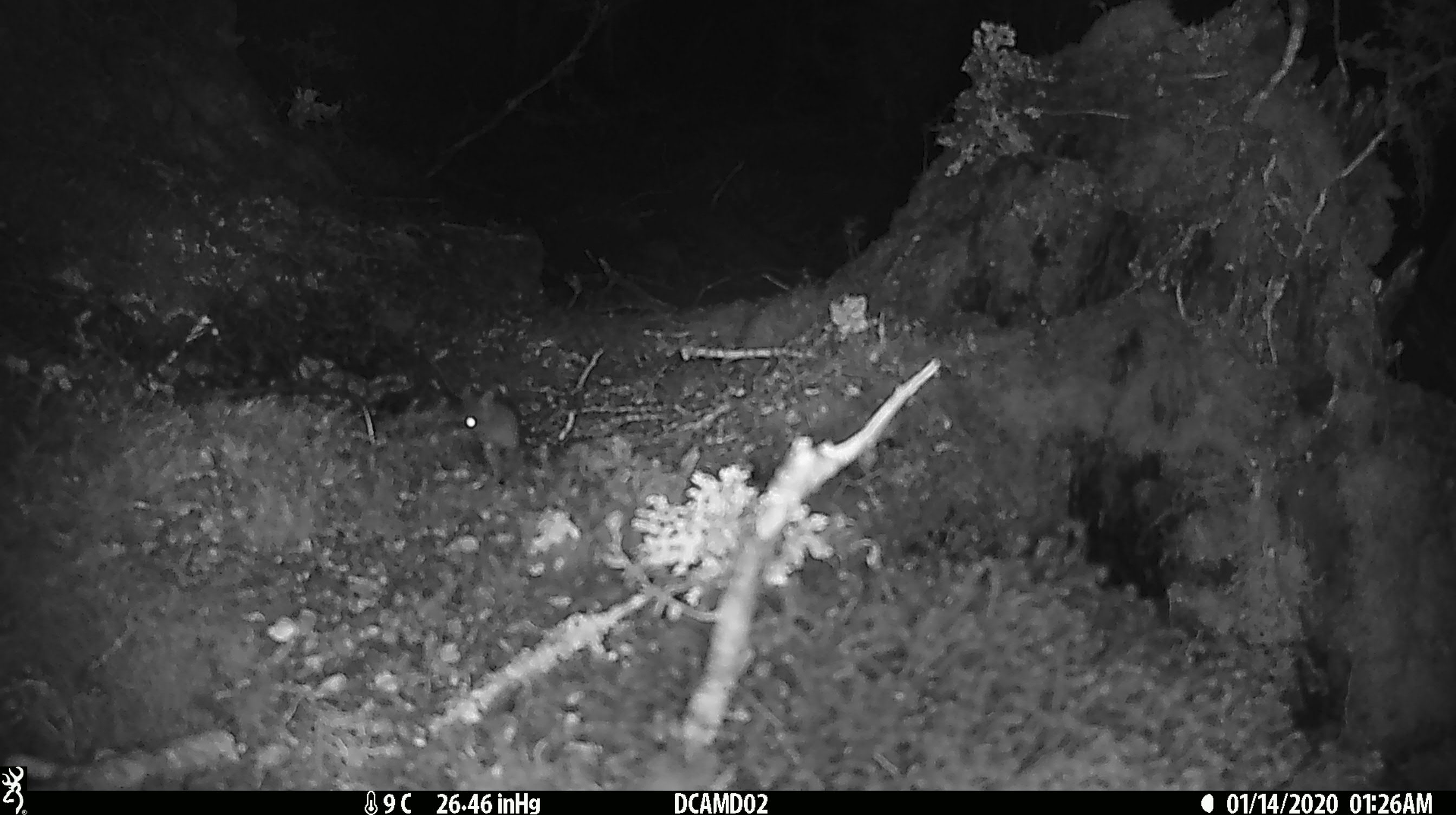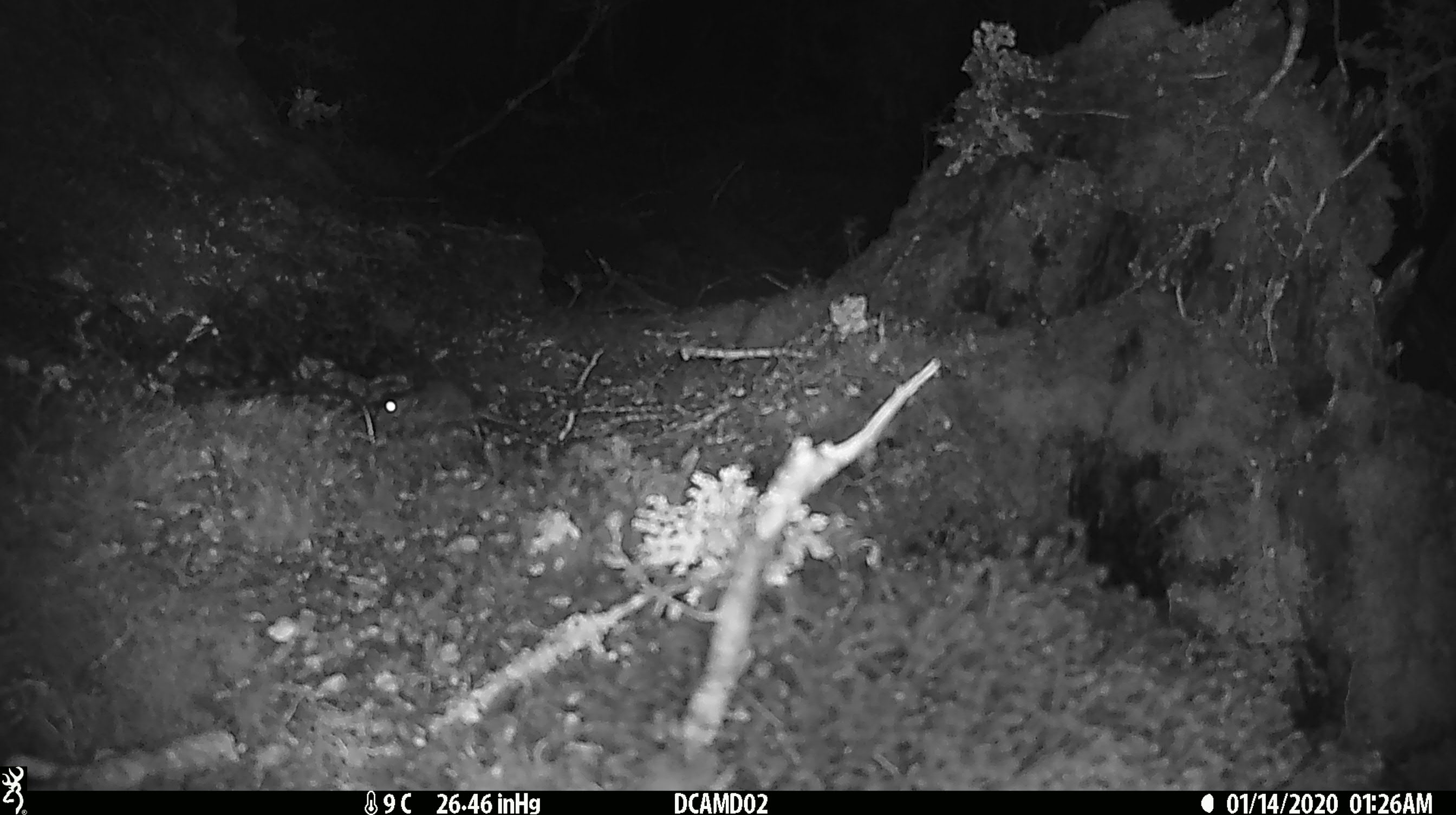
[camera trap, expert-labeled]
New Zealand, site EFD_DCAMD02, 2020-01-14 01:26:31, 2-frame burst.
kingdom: Animalia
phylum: Chordata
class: Mammalia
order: Rodentia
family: Muridae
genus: Mus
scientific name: Mus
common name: mouse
Mouse (Mus).